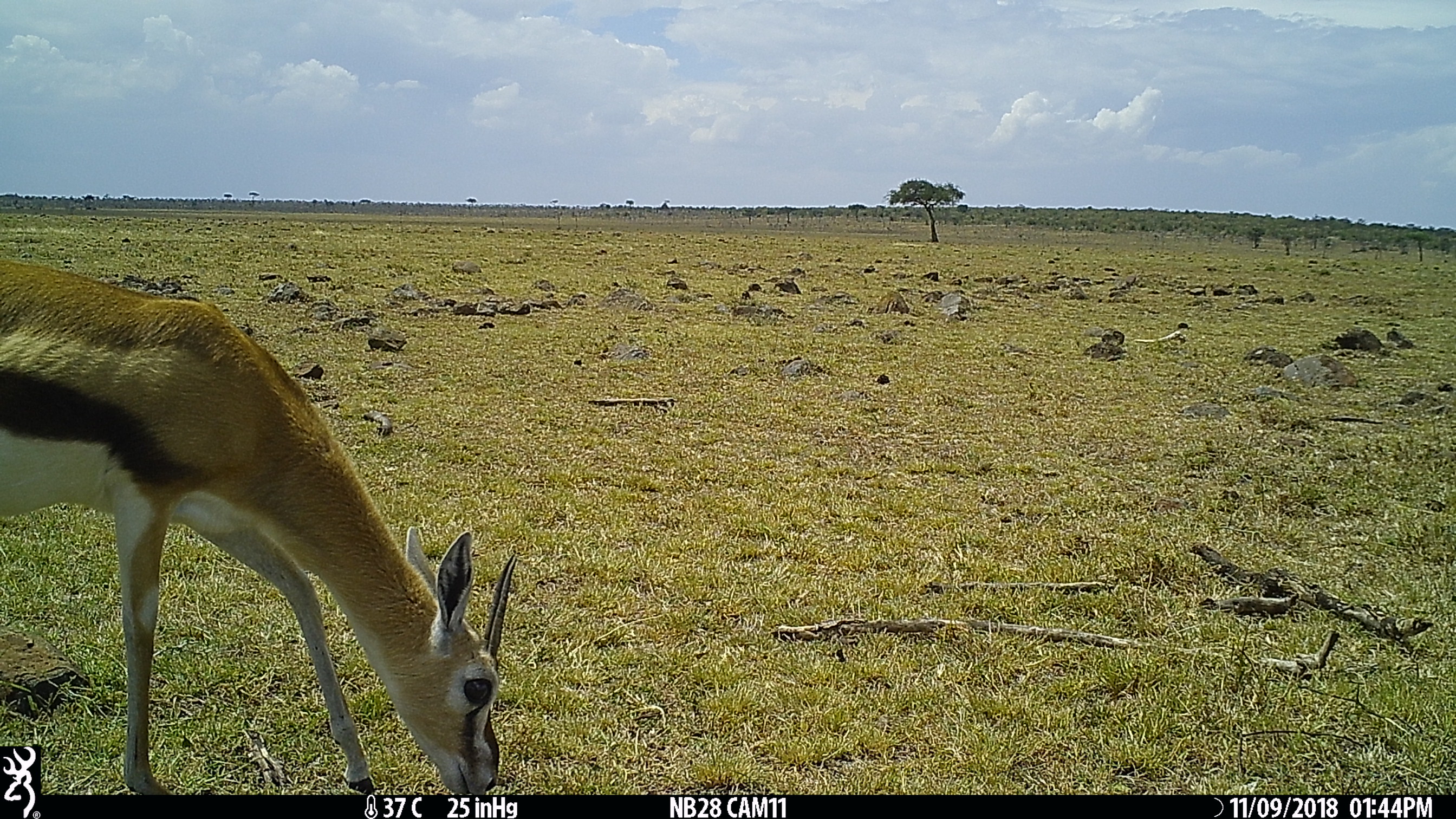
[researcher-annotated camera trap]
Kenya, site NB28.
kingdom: Animalia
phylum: Chordata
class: Mammalia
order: Artiodactyla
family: Bovidae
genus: Eudorcas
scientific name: Eudorcas thomsonii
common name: thomon's gazelle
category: gazelle thomsons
Gazelle thomsons (thomon's gazelle) (Eudorcas thomsonii).